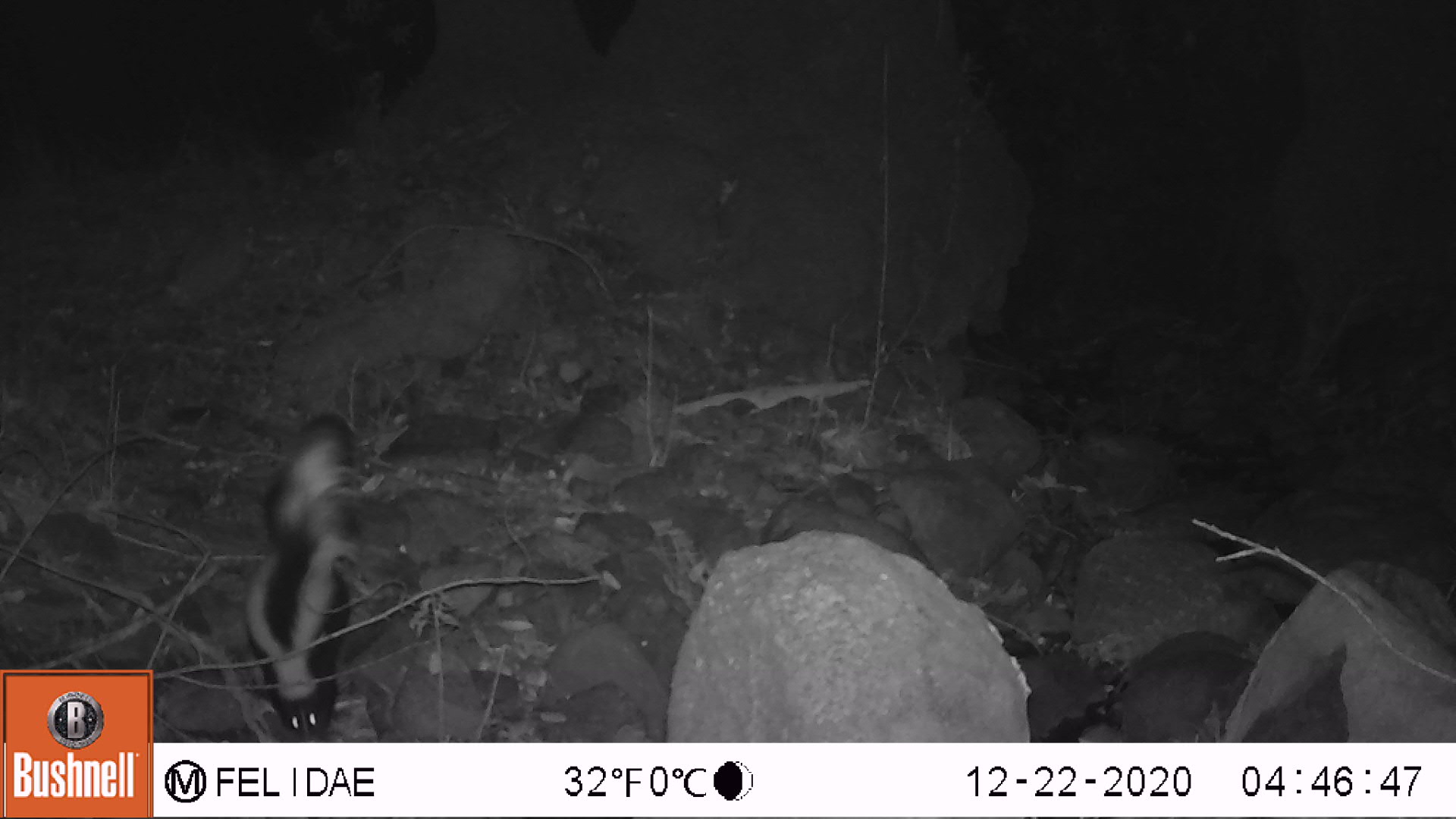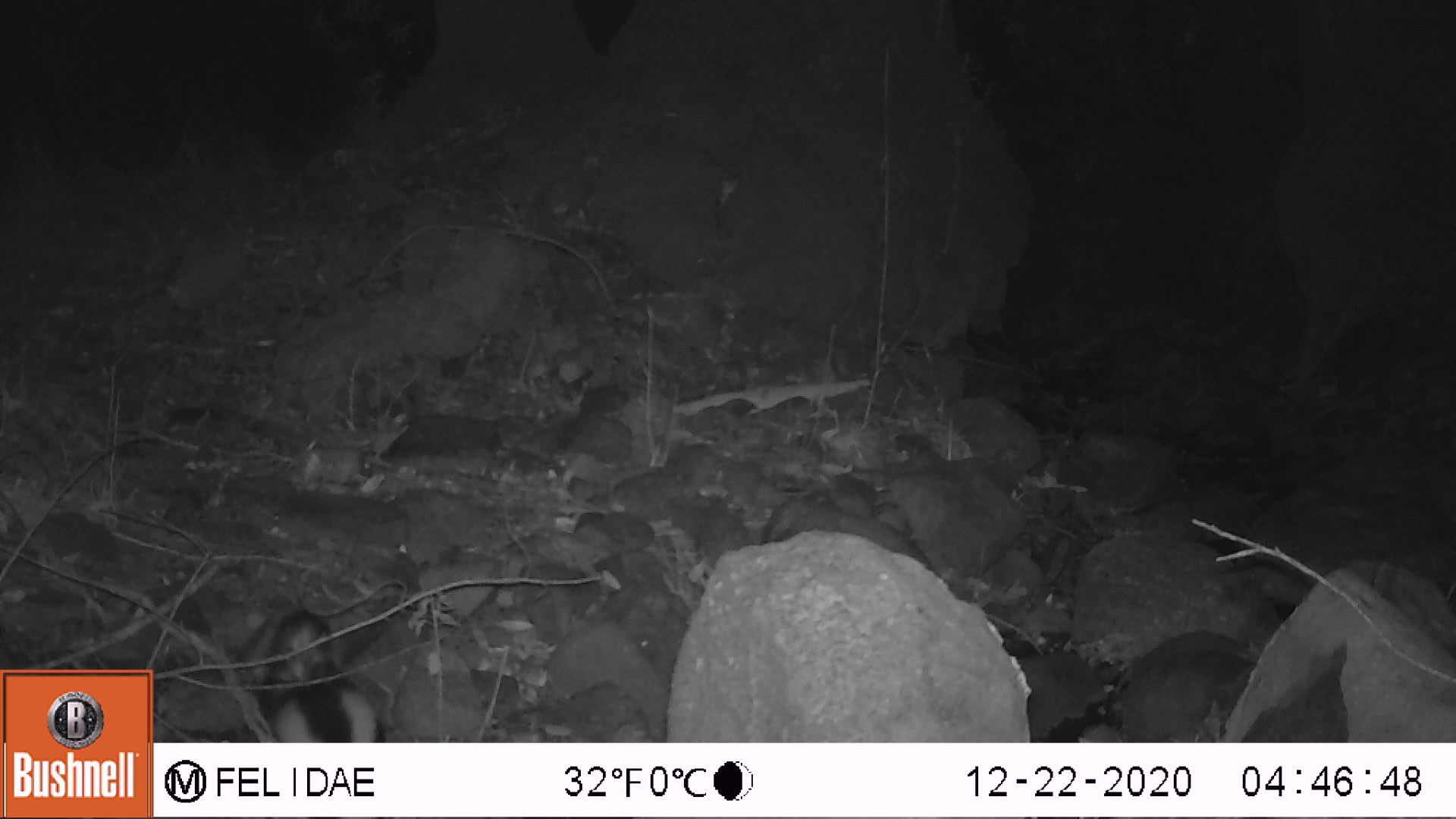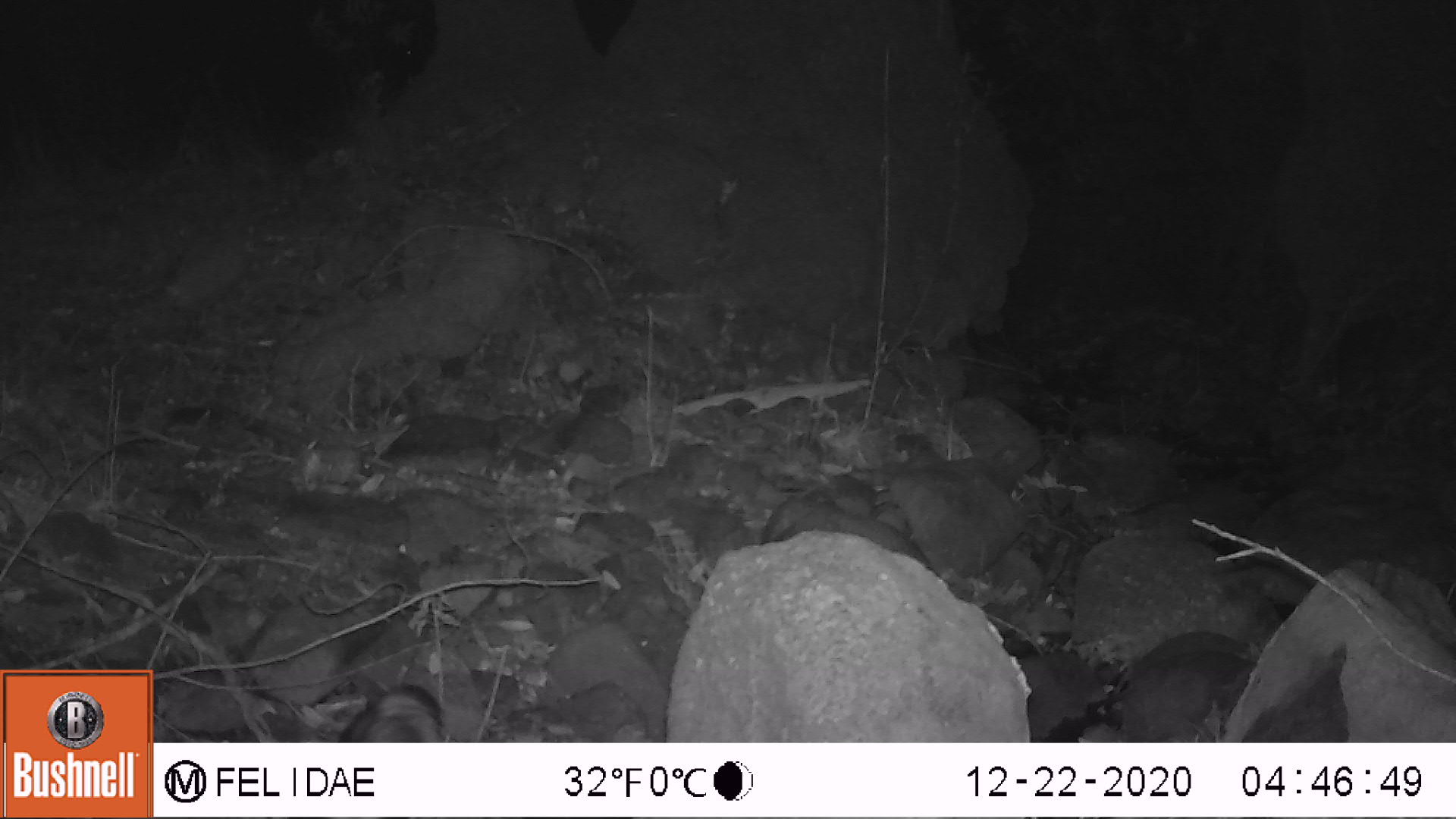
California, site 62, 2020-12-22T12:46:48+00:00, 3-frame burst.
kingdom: Animalia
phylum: Chordata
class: Mammalia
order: Carnivora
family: Mephitidae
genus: Mephitis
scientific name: Mephitis mephitis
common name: striped skunk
Striped skunk (Mephitis mephitis).